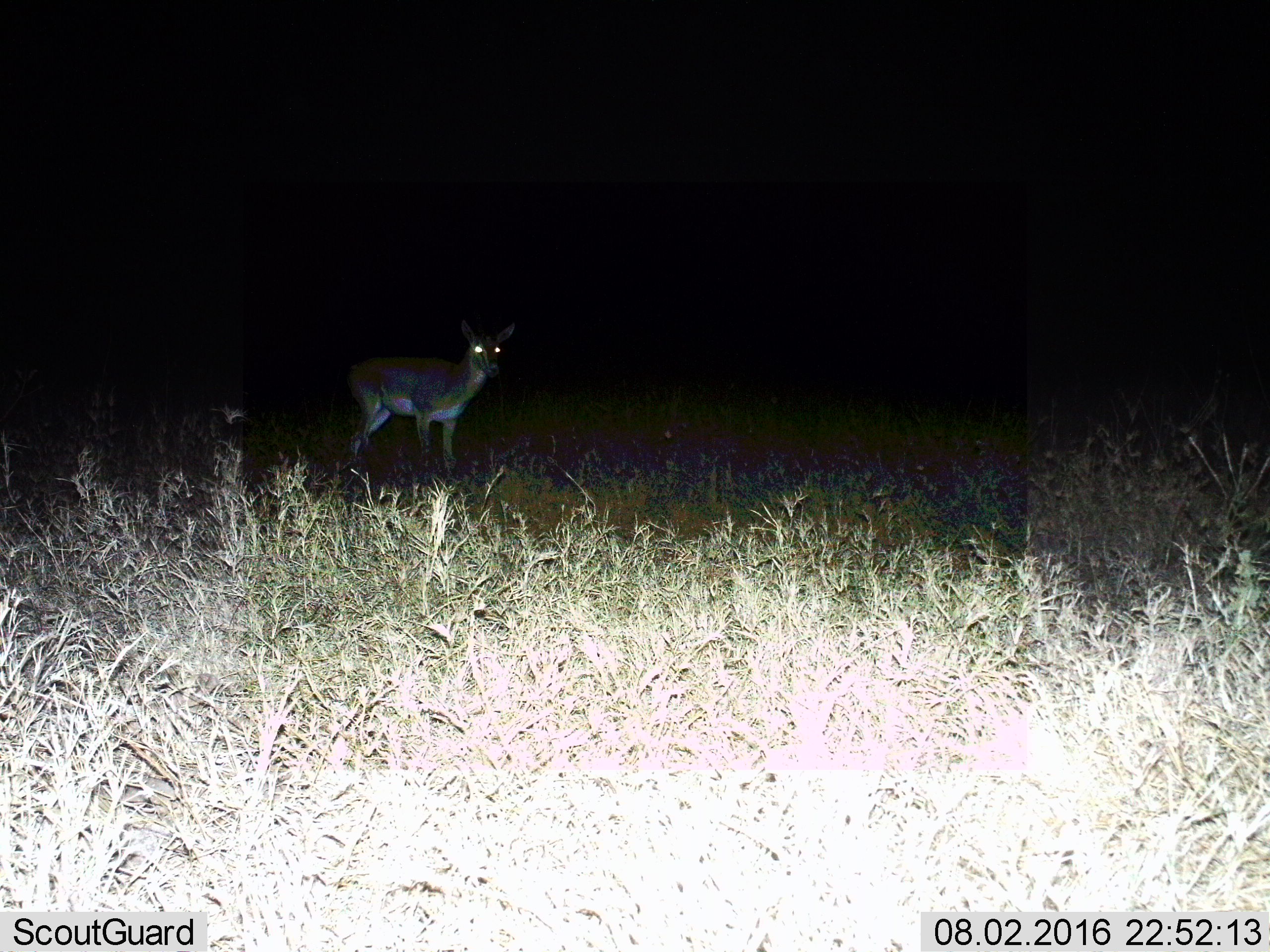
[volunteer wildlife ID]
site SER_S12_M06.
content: unidentified animal